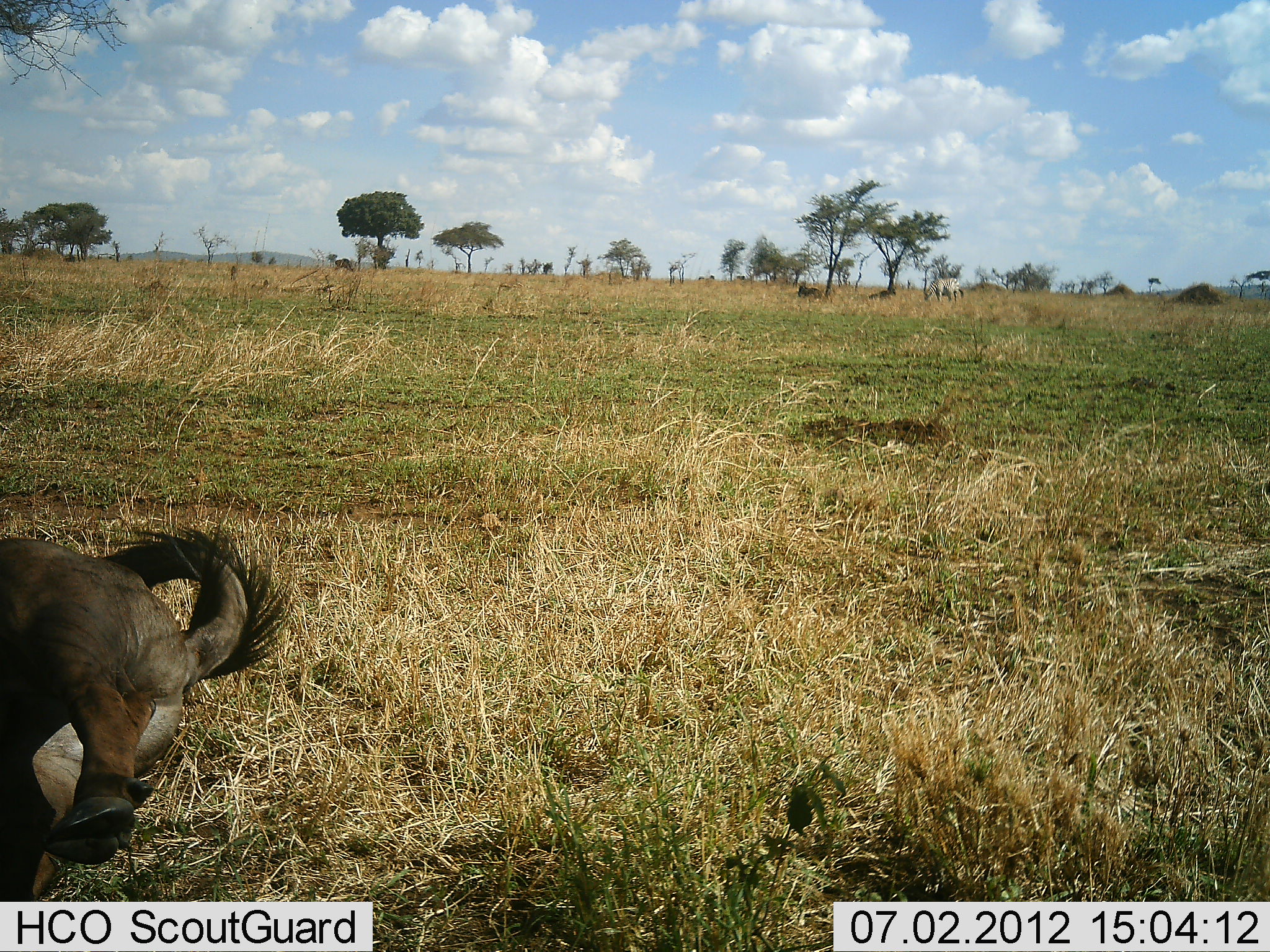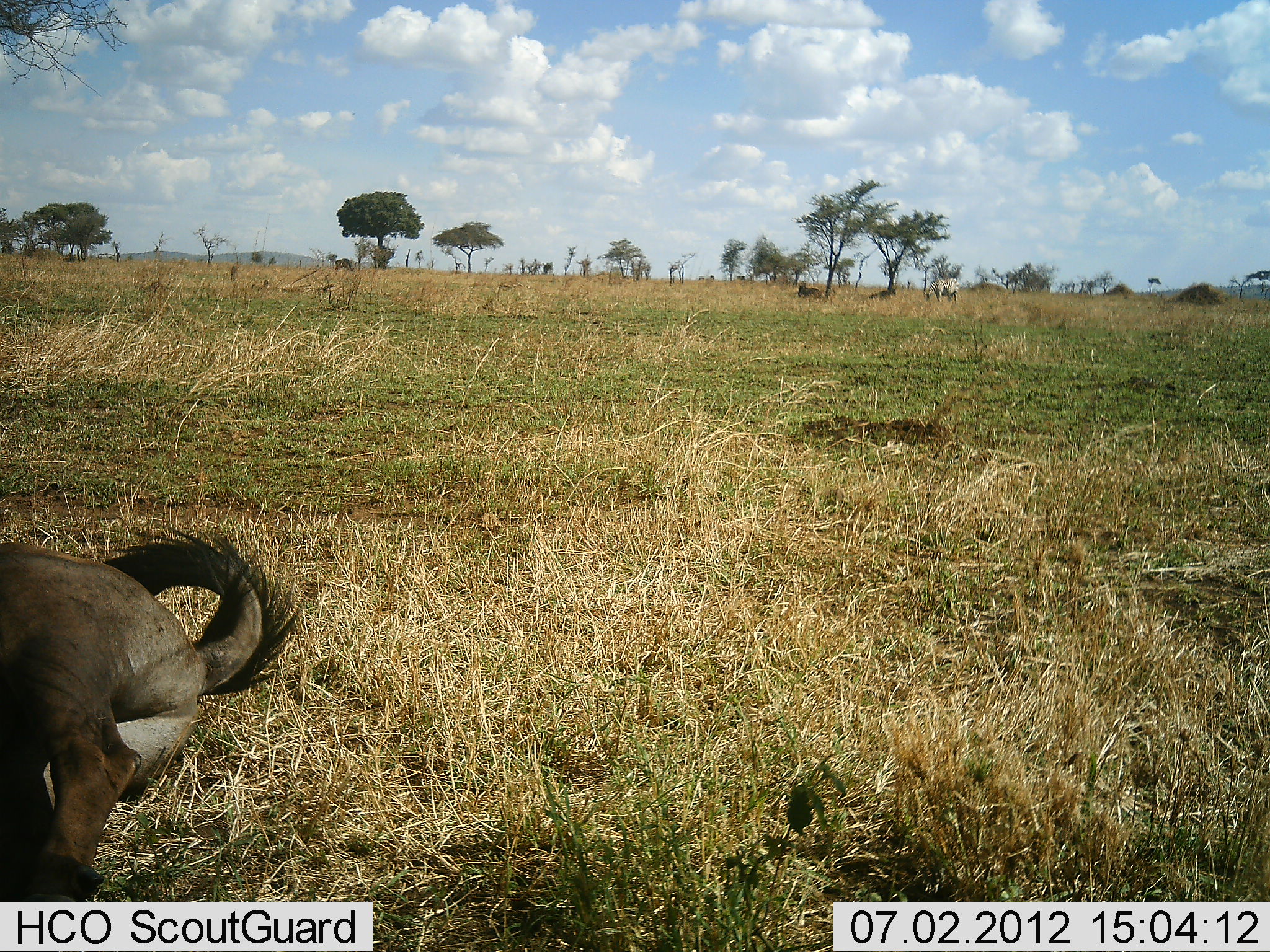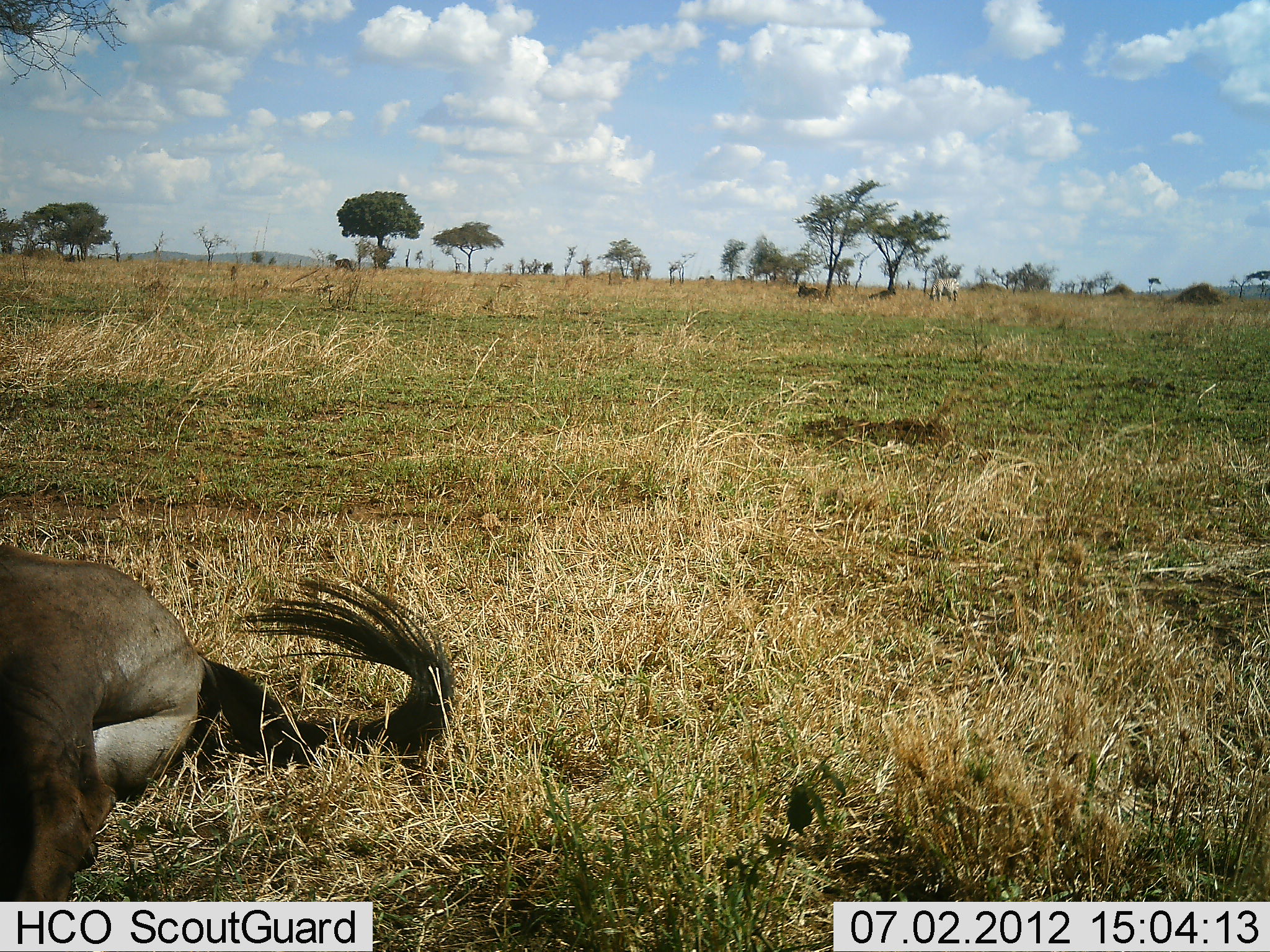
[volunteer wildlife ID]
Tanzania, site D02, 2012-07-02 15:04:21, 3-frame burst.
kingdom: Animalia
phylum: Chordata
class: Mammalia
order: Artiodactyla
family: Bovidae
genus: Connochaetes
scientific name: Connochaetes taurinus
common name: blue wildebeest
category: wildebeest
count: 1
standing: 0%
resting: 90%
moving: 0%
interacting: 10%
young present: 0%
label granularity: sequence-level